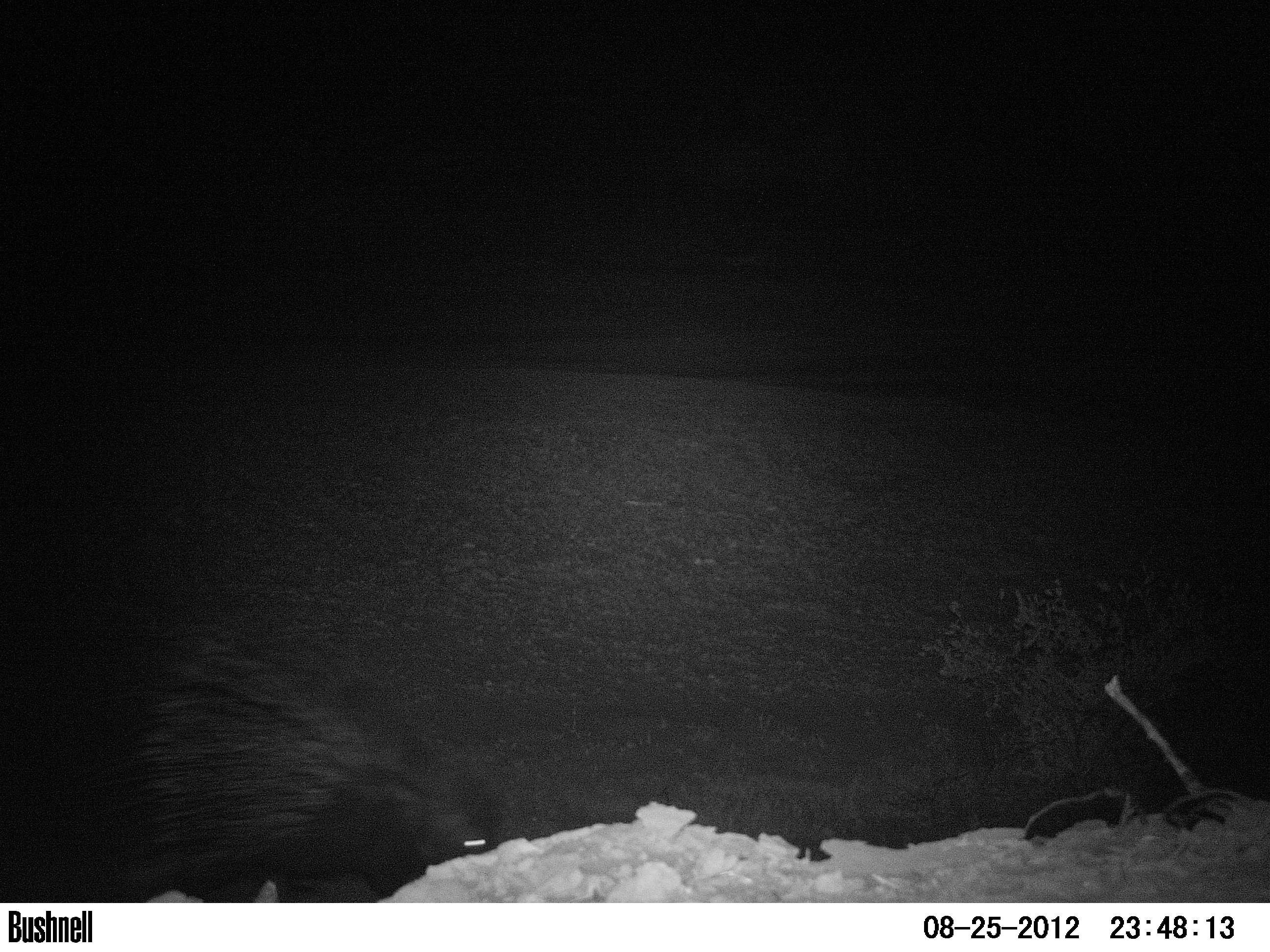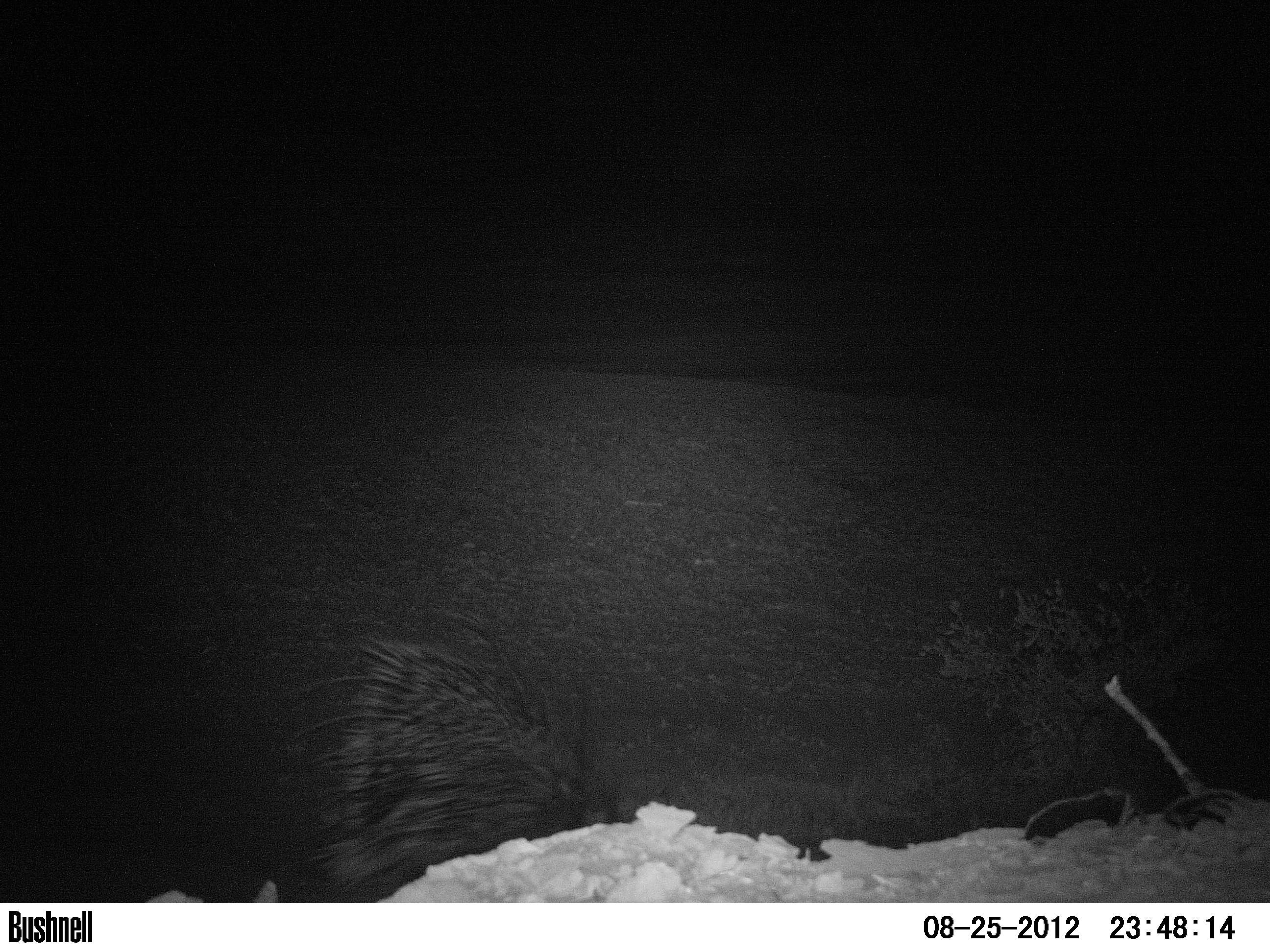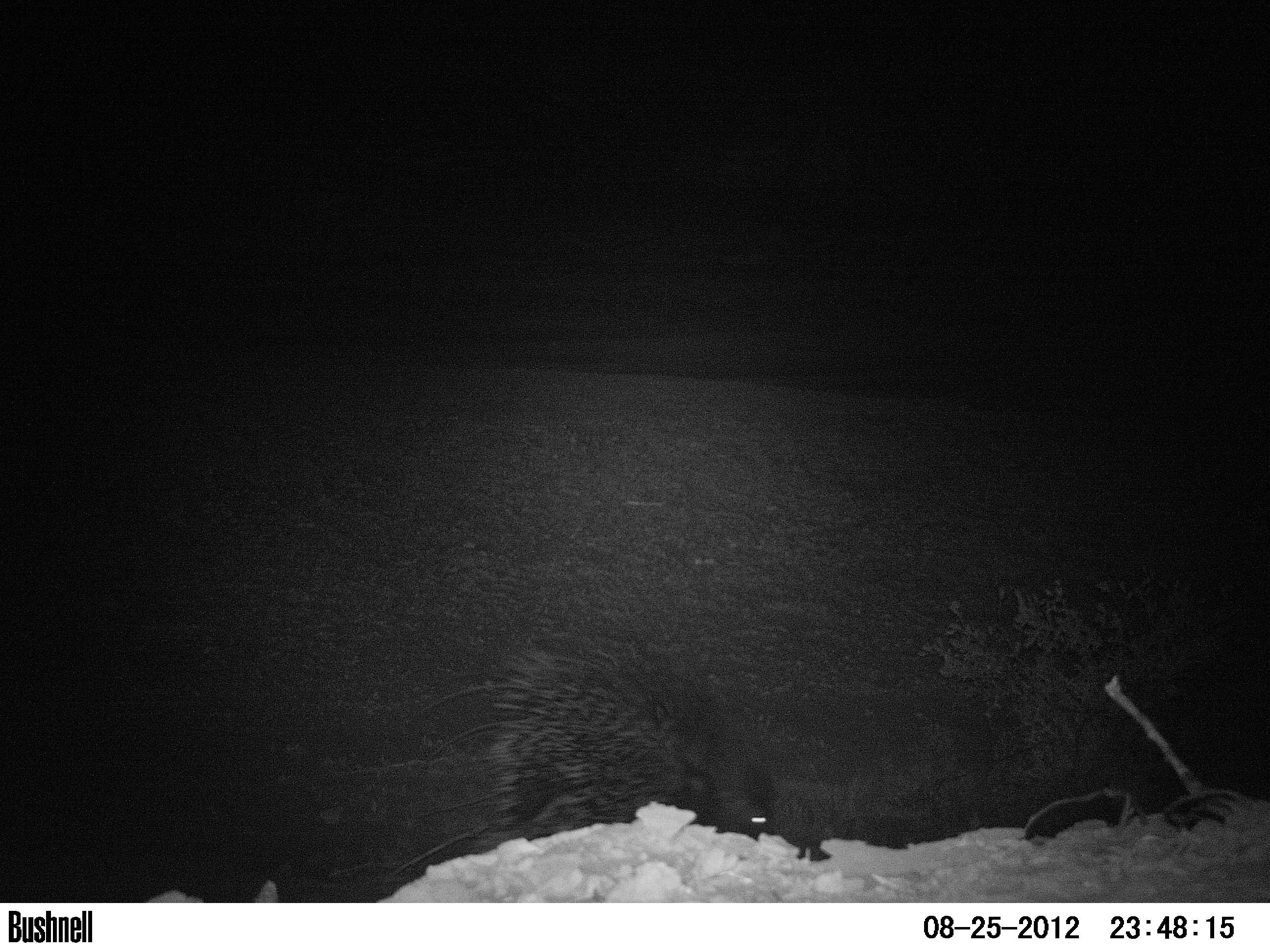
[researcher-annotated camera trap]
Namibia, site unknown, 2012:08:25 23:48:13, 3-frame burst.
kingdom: Animalia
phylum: Chordata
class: Mammalia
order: Rodentia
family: Hystricidae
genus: Hystrix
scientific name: Hystrix africaeaustralis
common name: cape porcupine